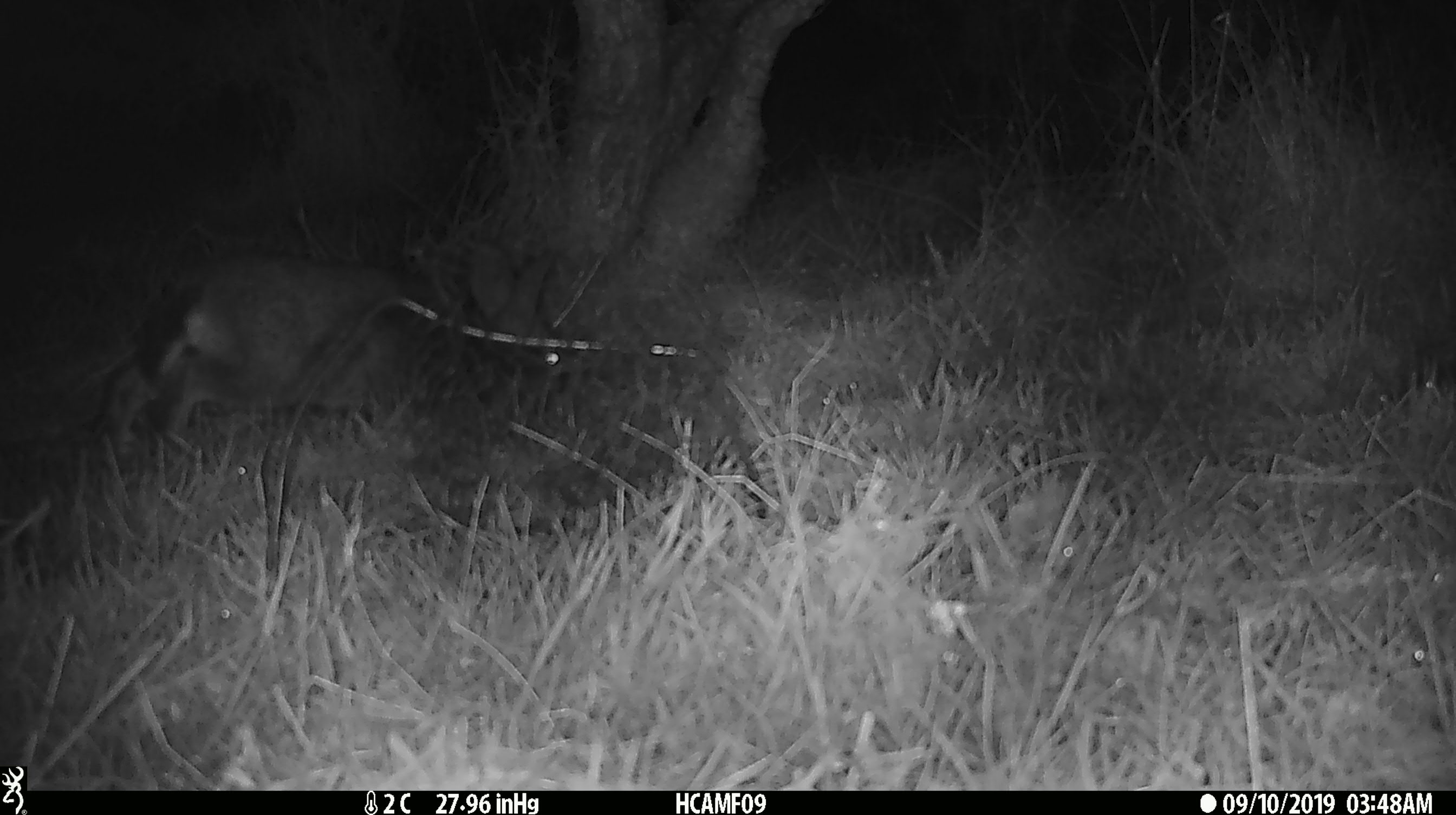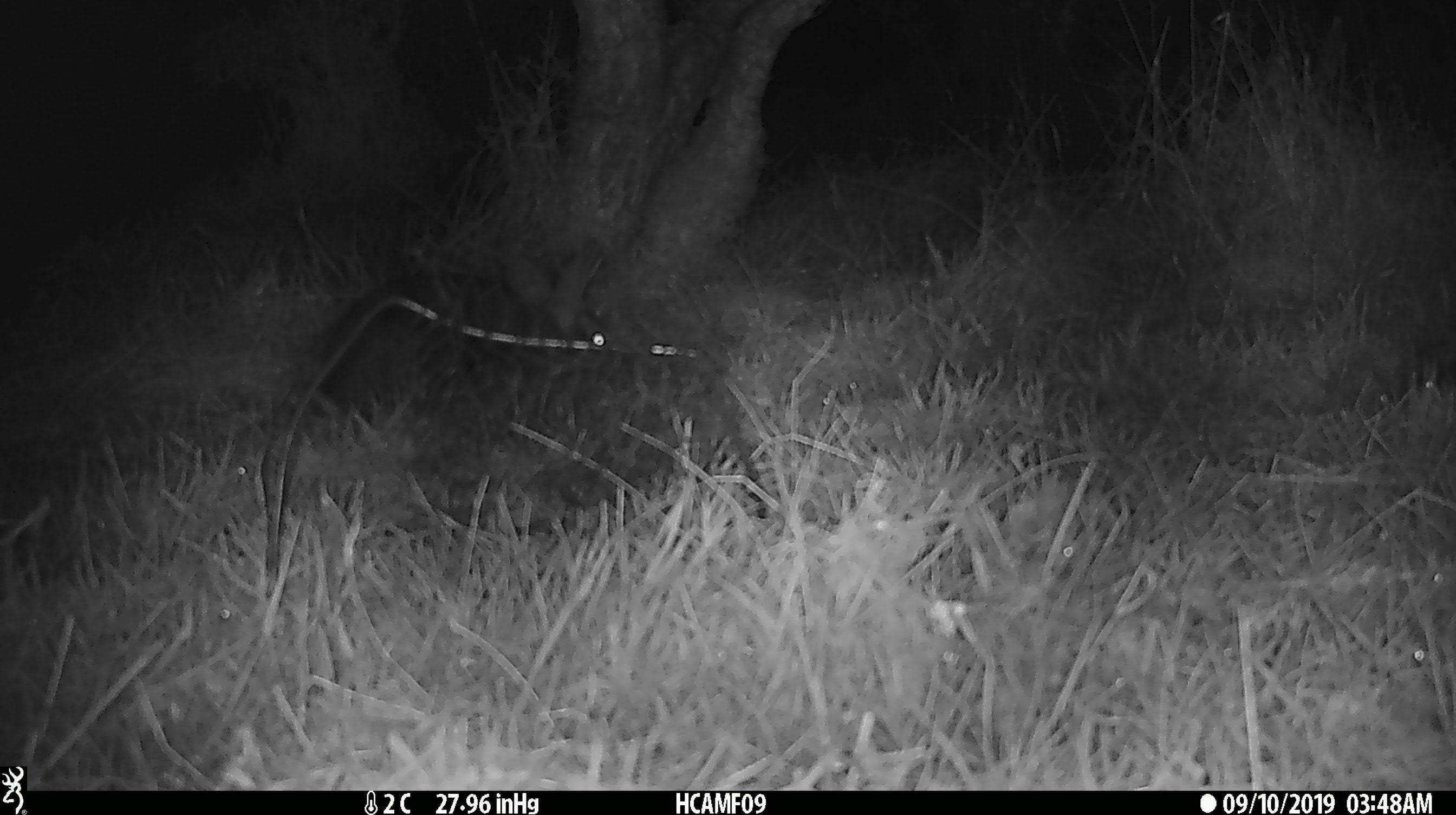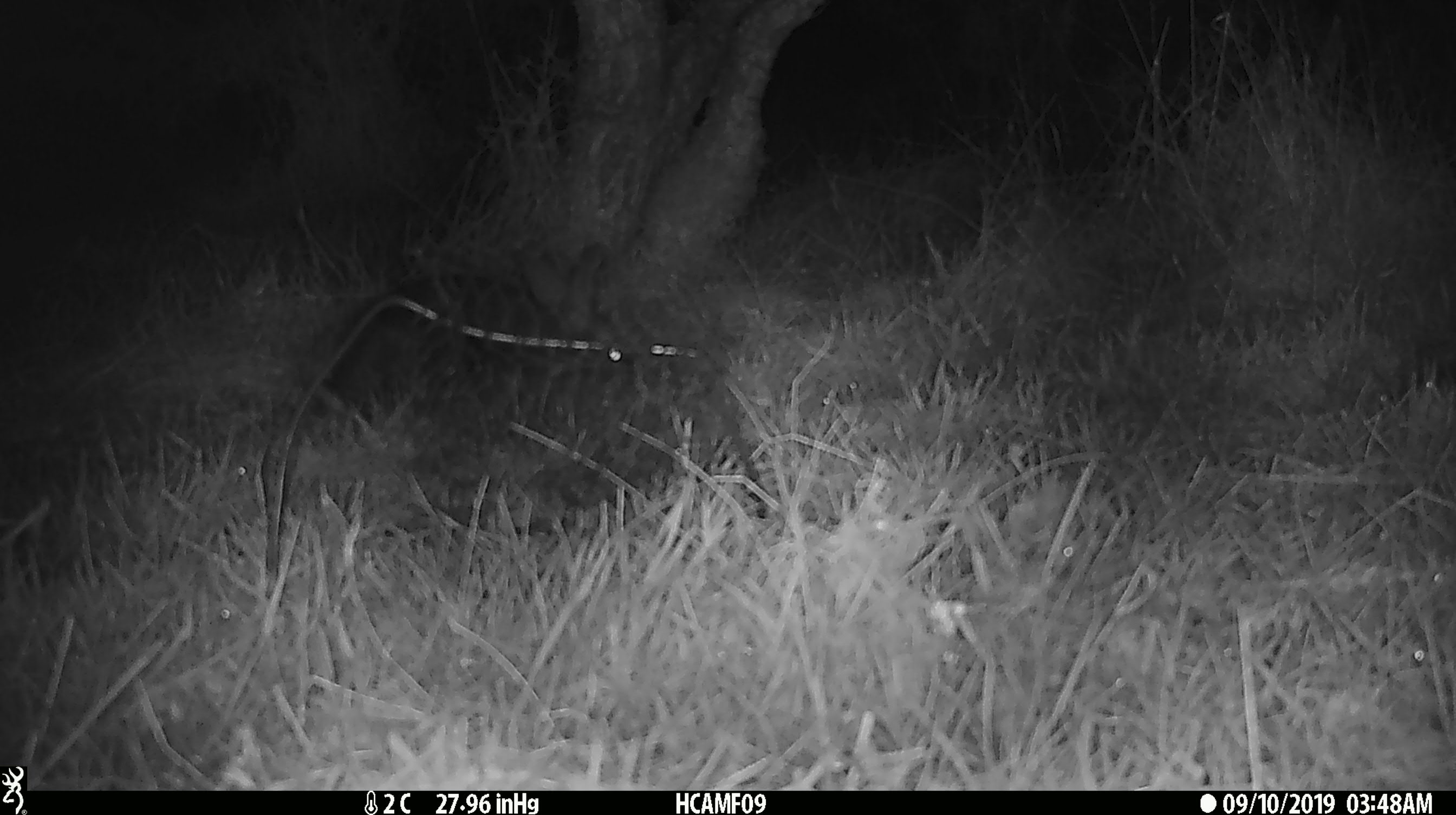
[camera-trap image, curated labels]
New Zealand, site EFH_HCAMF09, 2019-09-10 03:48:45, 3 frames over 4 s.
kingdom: Animalia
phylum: Chordata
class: Mammalia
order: Lagomorpha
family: Leporidae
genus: Oryctolagus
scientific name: Oryctolagus cuniculus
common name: european rabbit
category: rabbit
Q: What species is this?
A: Rabbit (european rabbit) (Oryctolagus cuniculus).